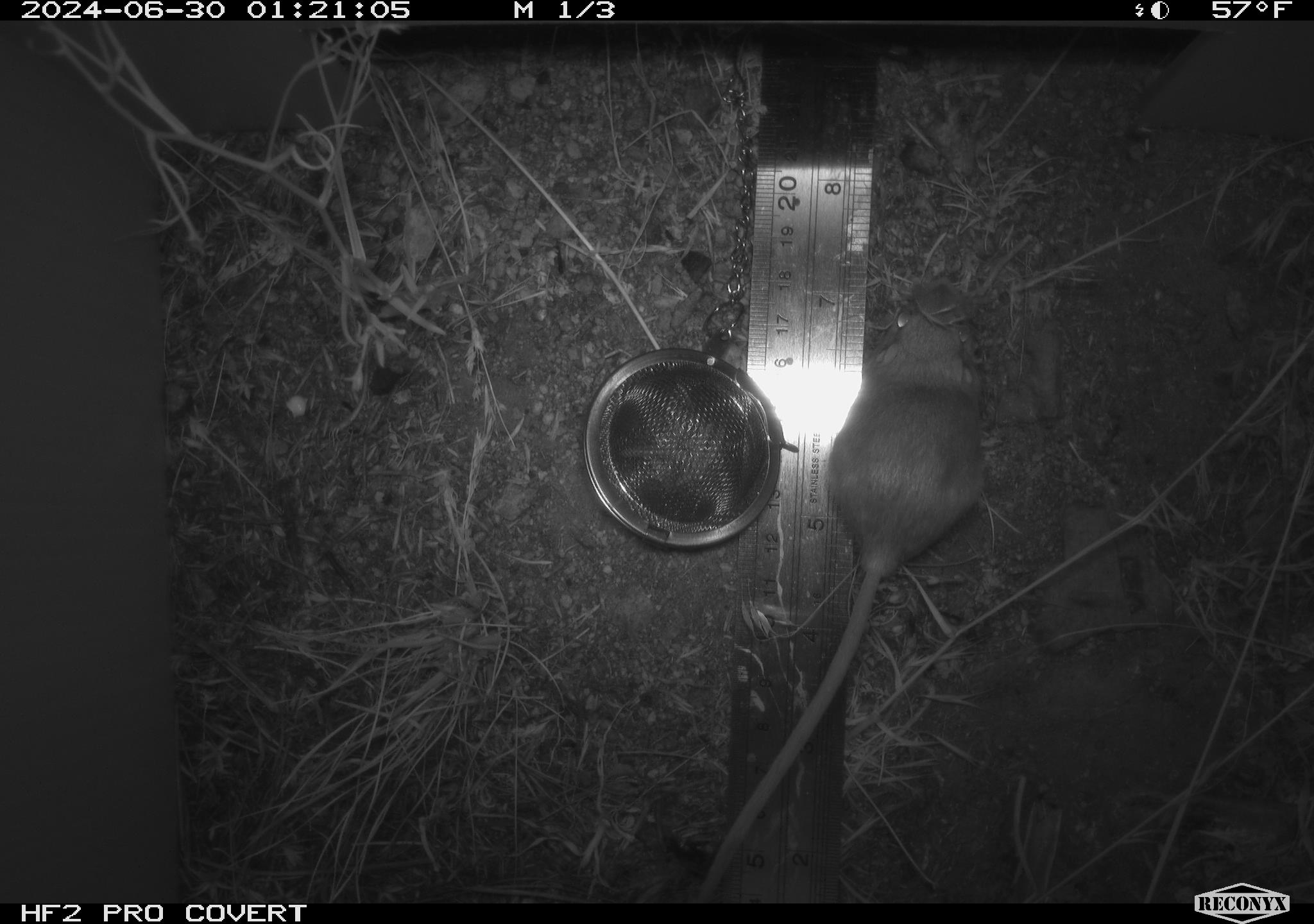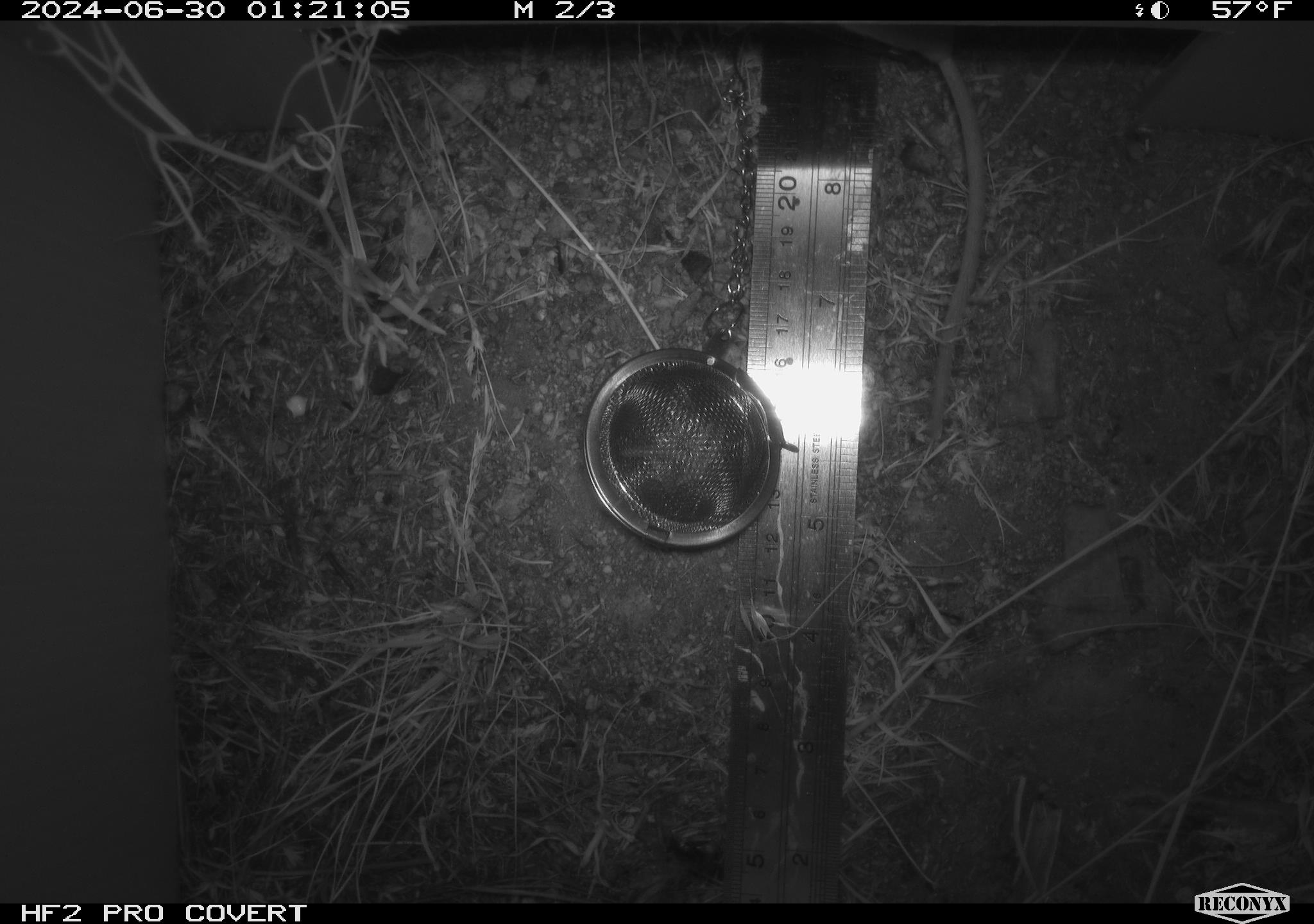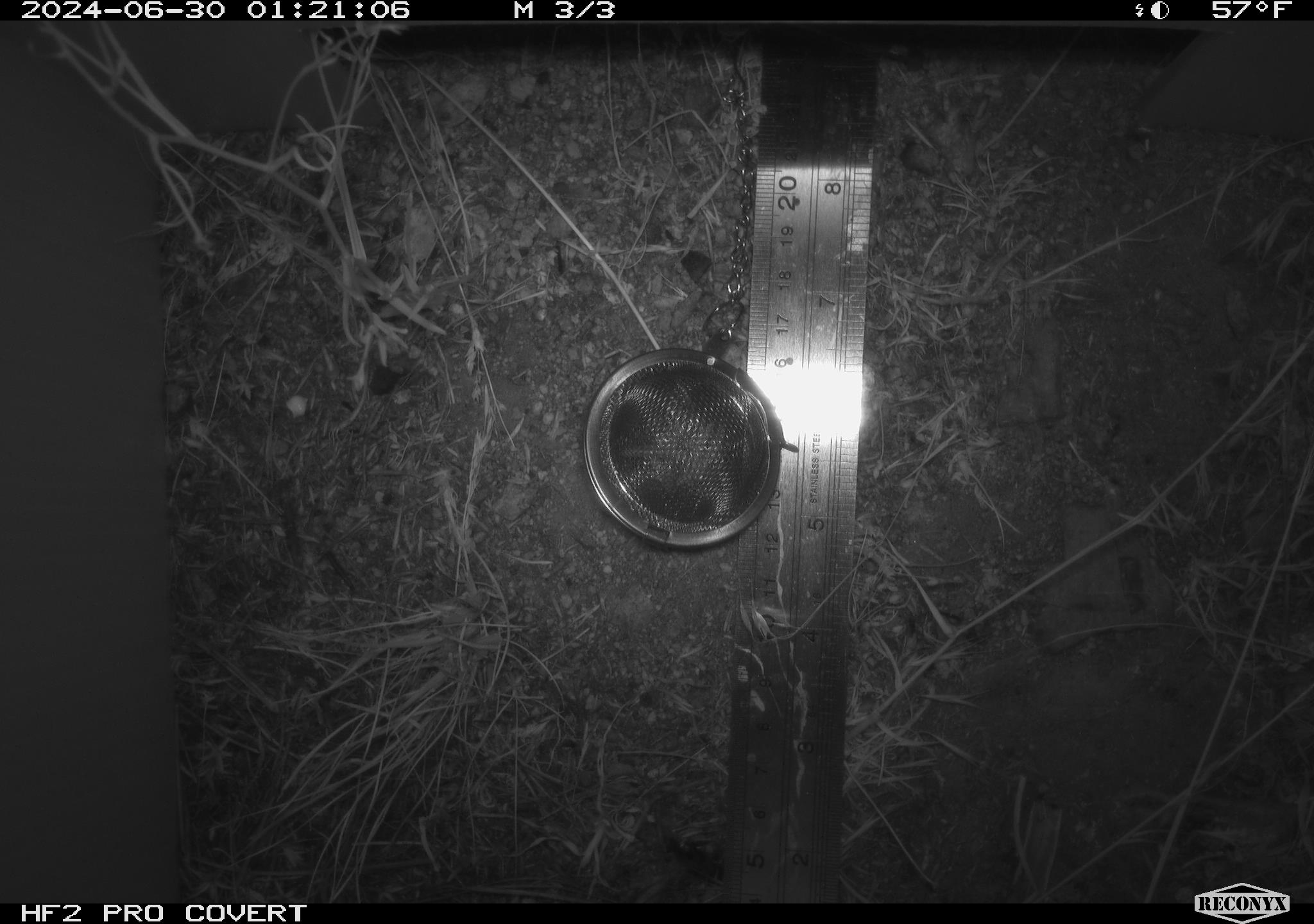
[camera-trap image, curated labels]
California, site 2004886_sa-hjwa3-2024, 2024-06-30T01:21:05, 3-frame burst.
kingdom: Animalia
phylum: Chordata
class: Mammalia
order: Rodentia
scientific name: Rodentia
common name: rodent